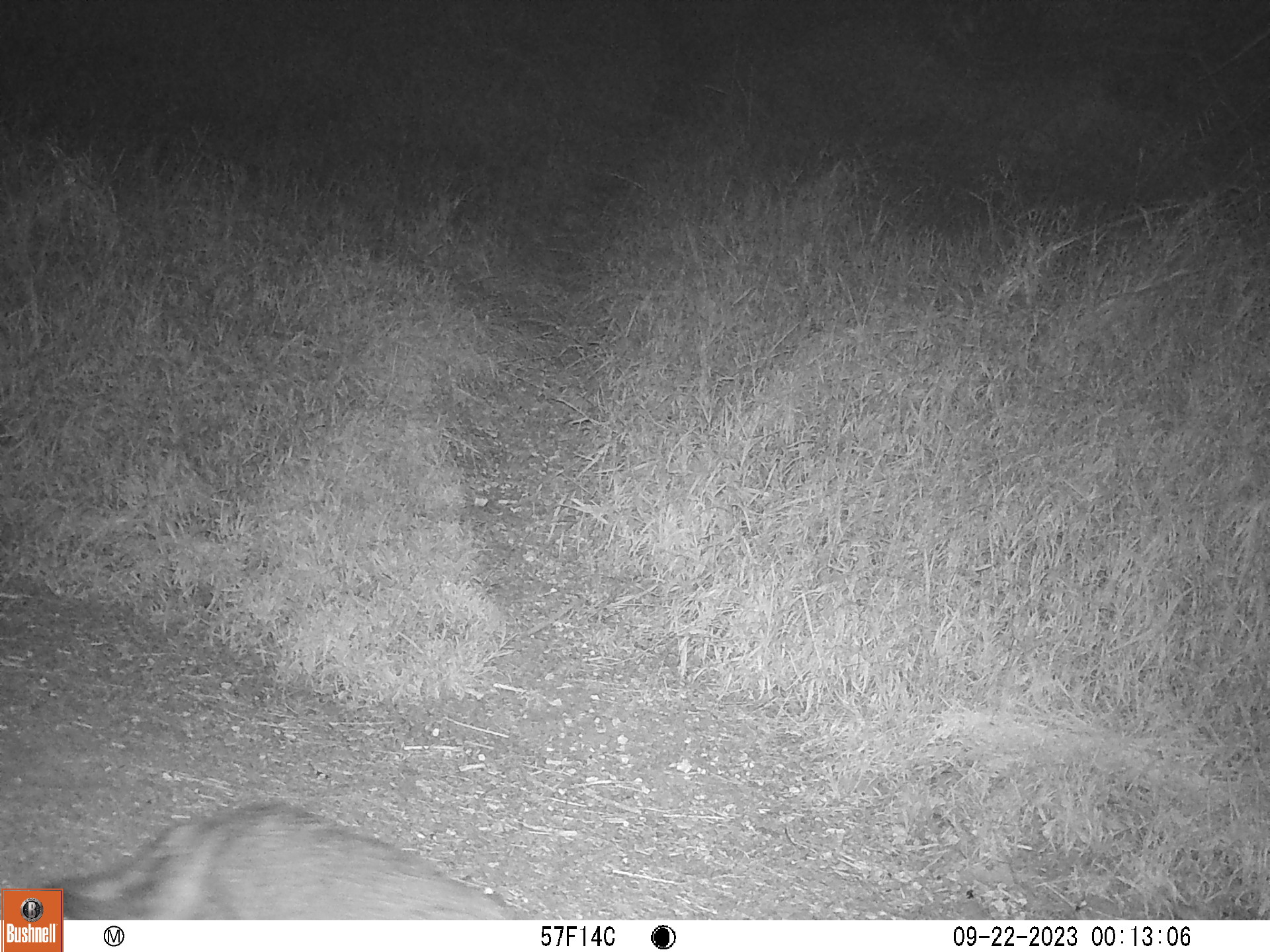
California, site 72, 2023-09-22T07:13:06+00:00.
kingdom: Animalia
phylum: Chordata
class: Mammalia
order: Carnivora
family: Canidae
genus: Urocyon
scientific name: Urocyon cinereoargenteus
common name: gray fox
Gray fox (Urocyon cinereoargenteus).